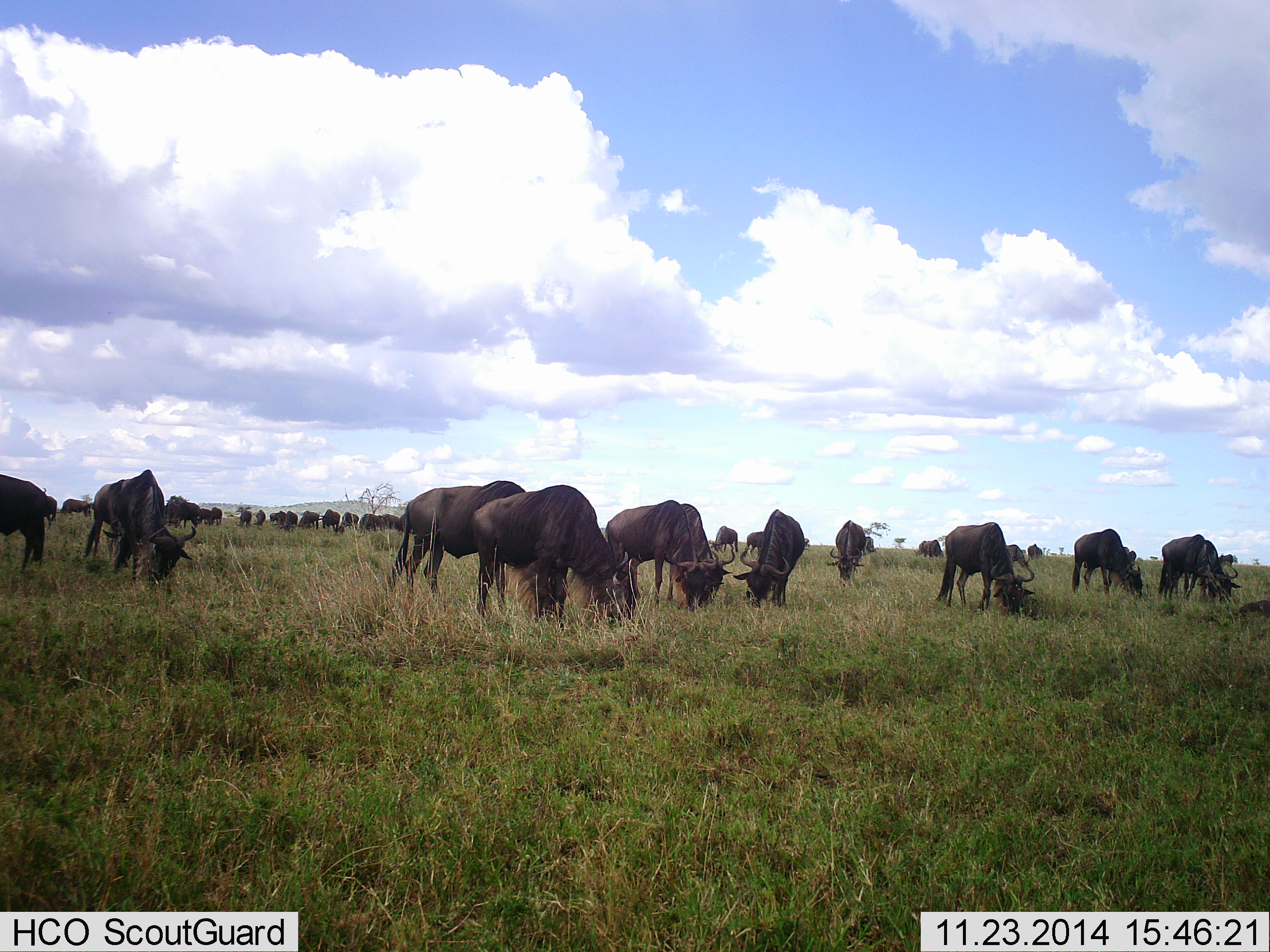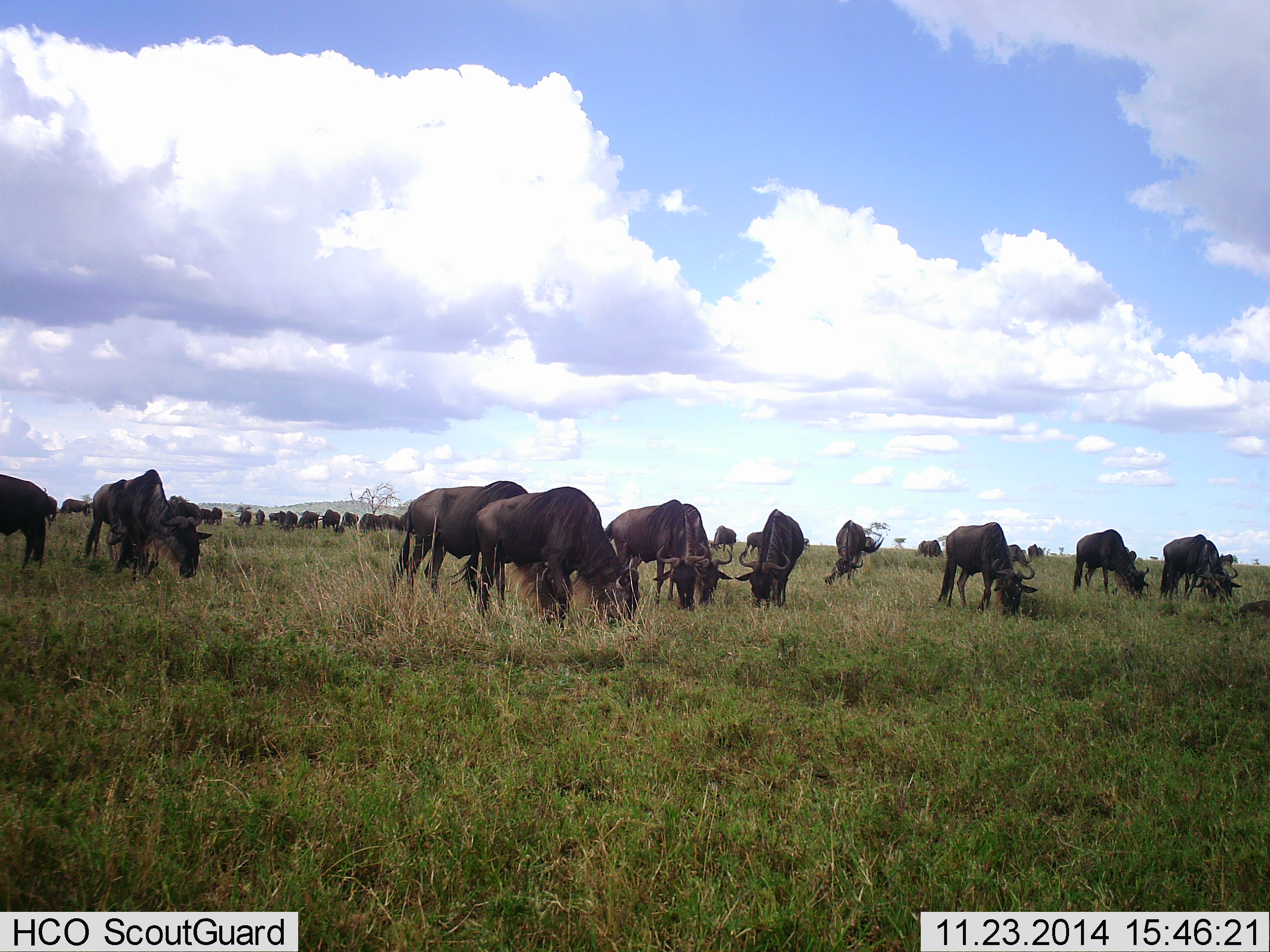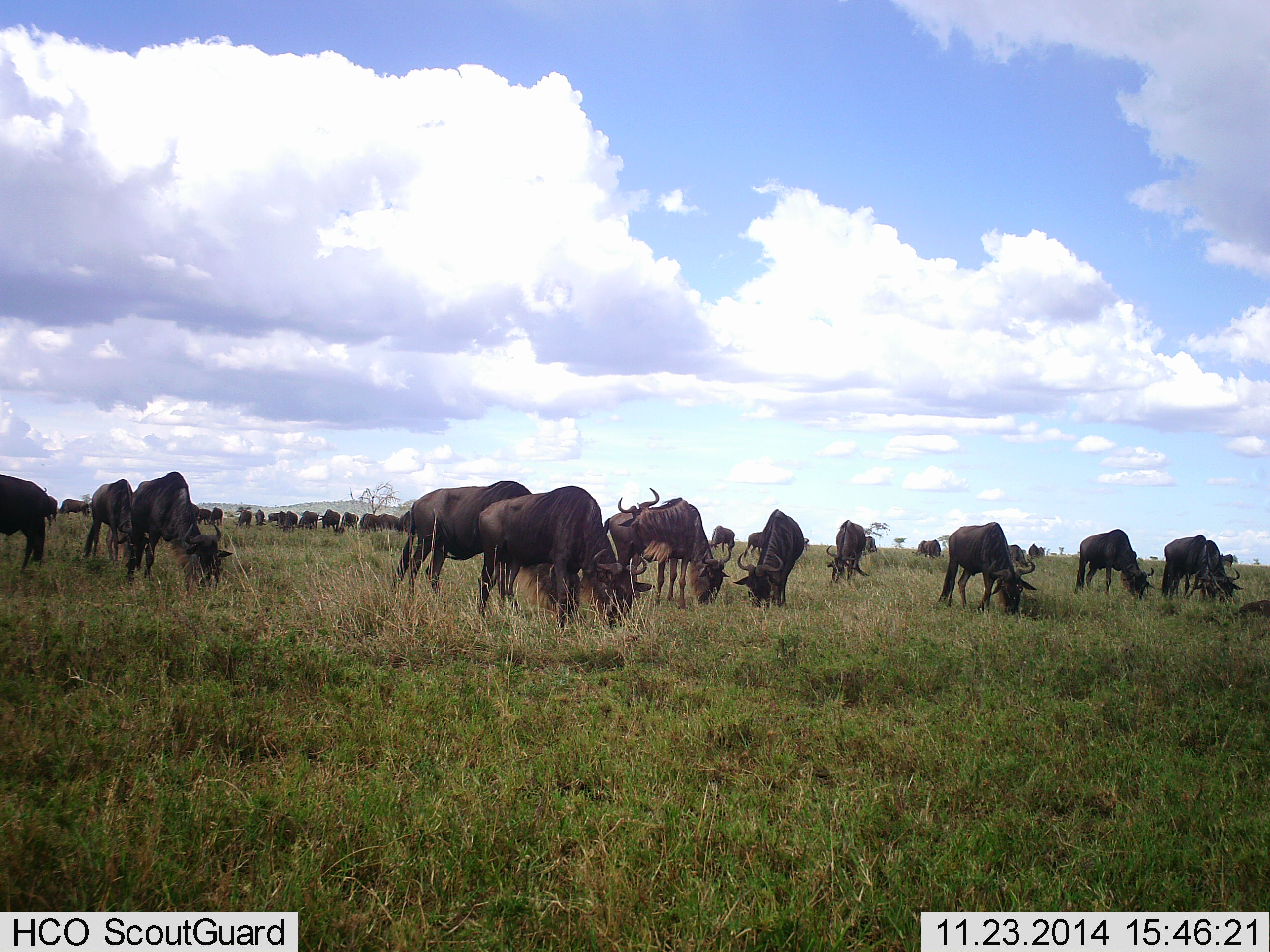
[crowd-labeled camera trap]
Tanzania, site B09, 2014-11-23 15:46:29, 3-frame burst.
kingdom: Animalia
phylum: Chordata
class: Mammalia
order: Artiodactyla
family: Bovidae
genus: Connochaetes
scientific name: Connochaetes taurinus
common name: blue wildebeest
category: wildebeest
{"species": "wildebeest (blue wildebeest) (Connochaetes taurinus)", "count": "11-50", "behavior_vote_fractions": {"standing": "10%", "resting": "0%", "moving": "10%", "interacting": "10%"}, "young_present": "0%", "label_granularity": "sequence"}